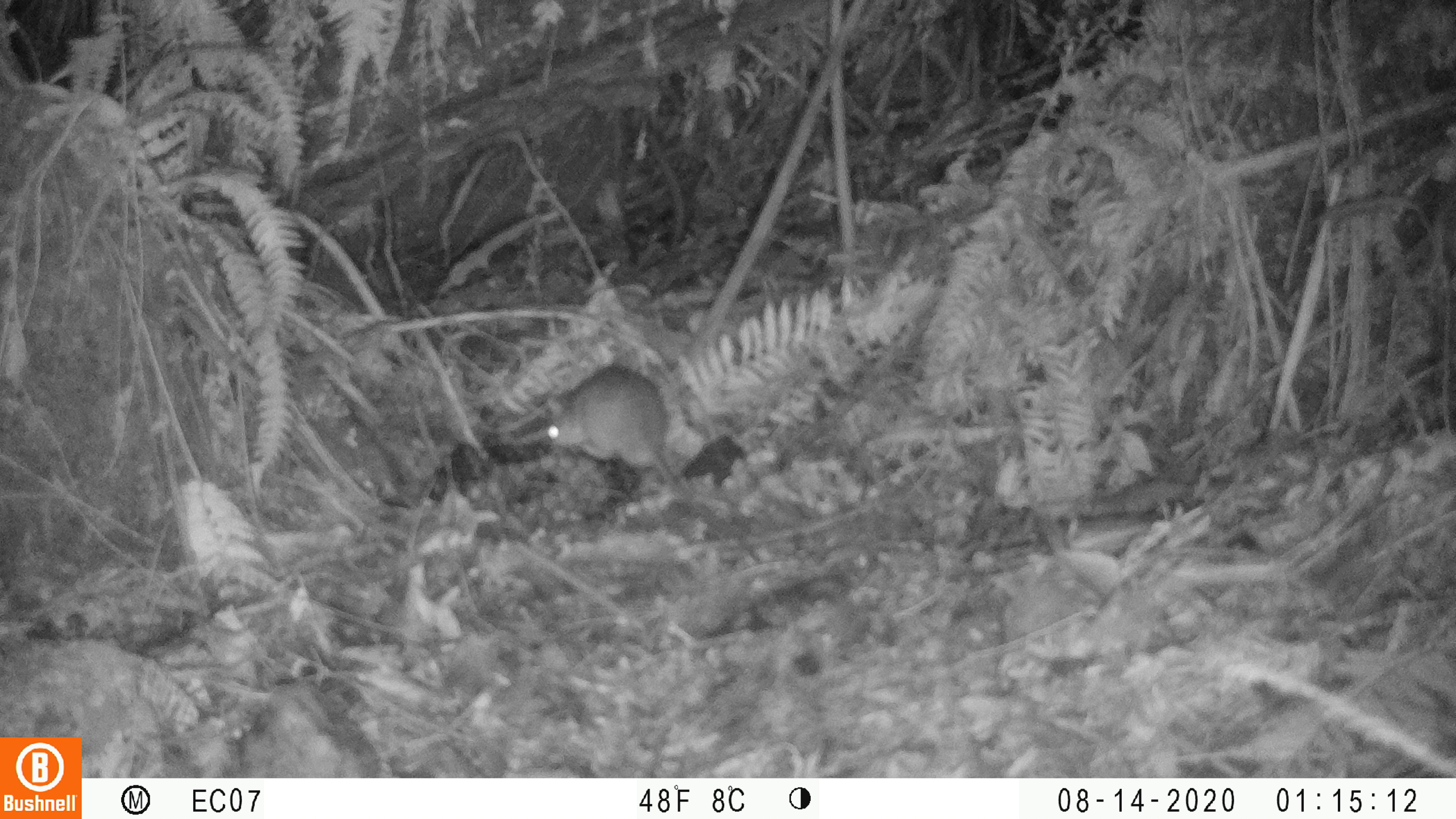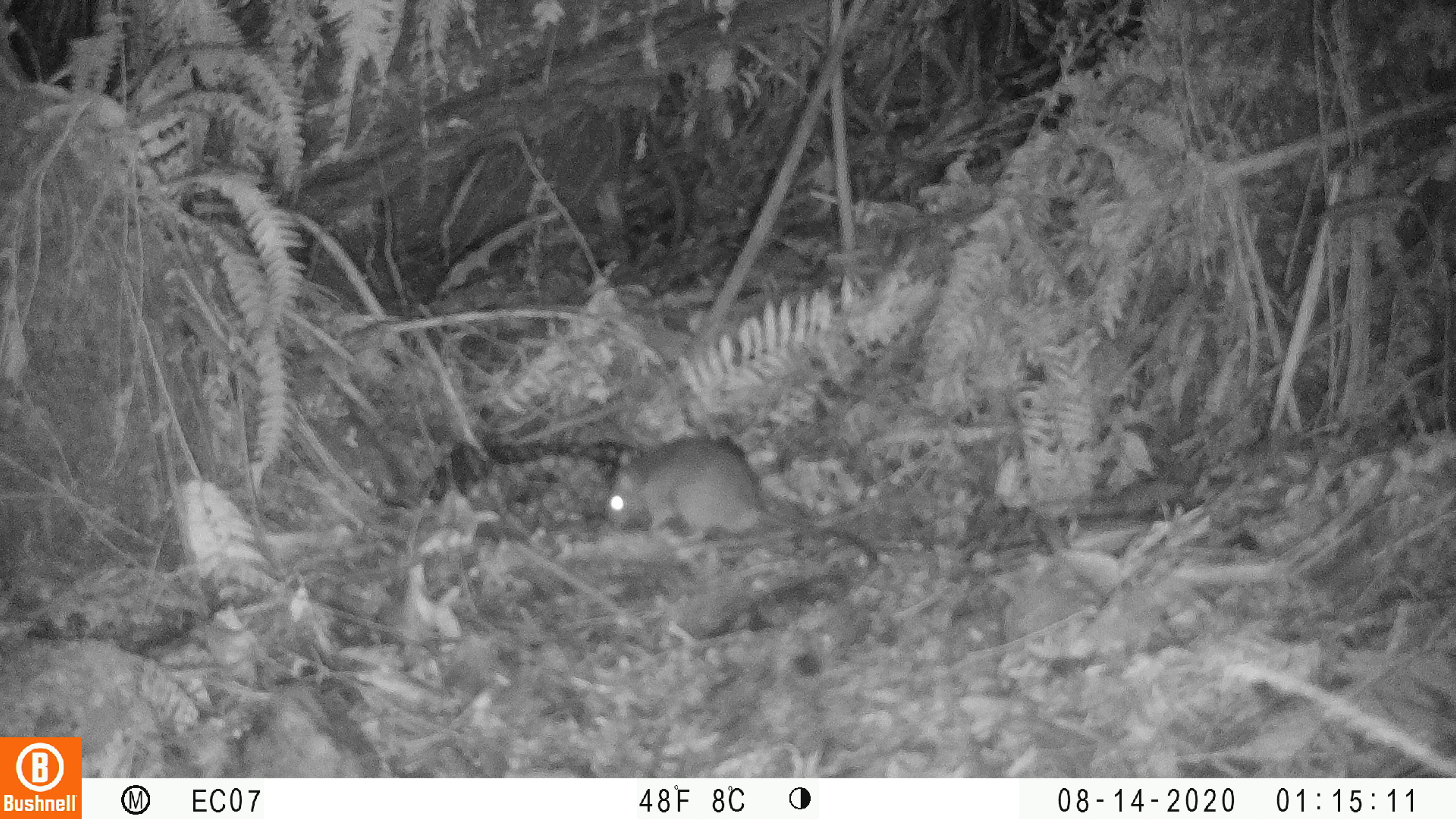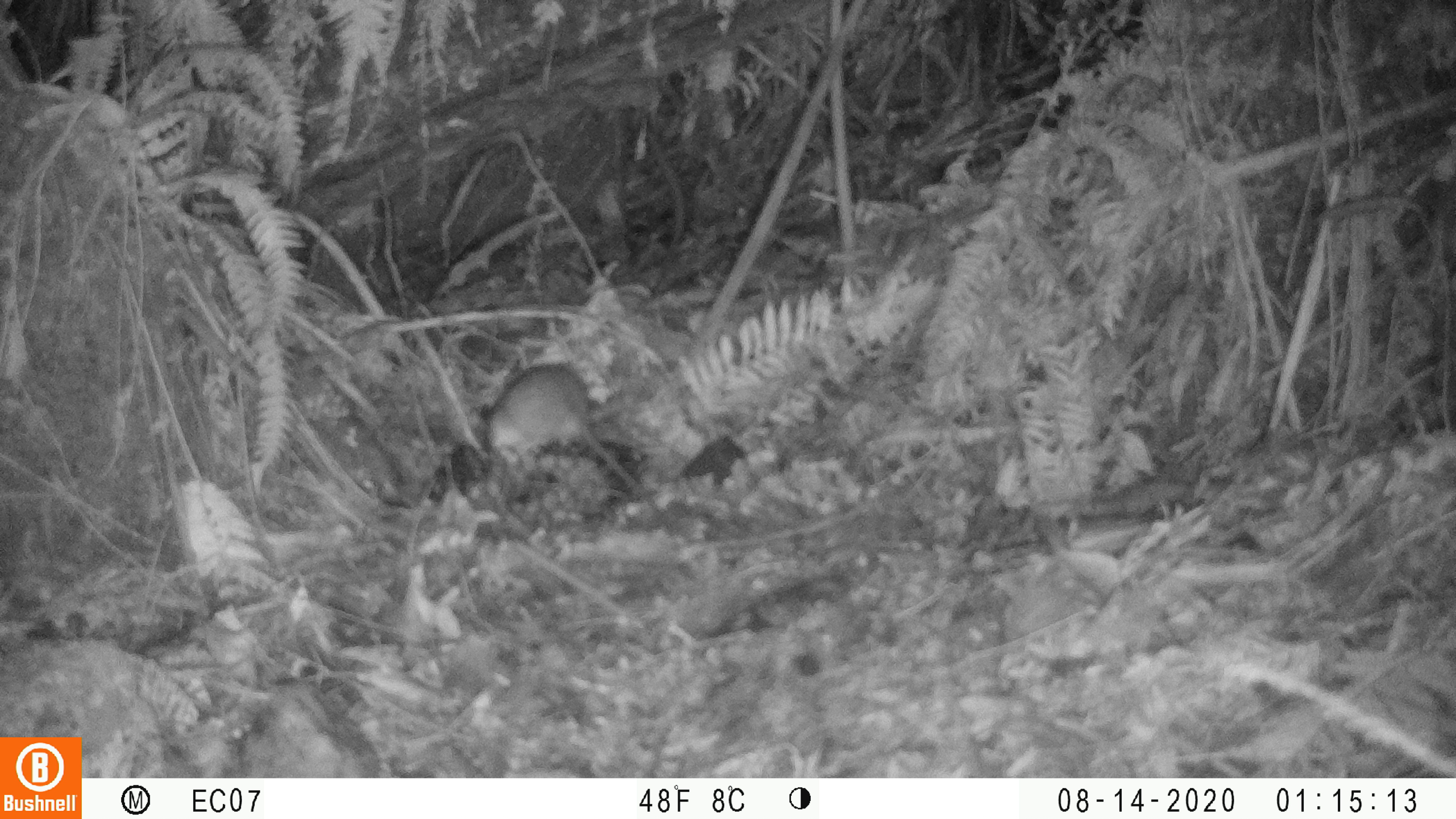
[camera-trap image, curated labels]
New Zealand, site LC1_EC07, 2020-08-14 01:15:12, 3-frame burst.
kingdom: Animalia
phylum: Chordata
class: Mammalia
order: Rodentia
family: Muridae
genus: Rattus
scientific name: Rattus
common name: rat